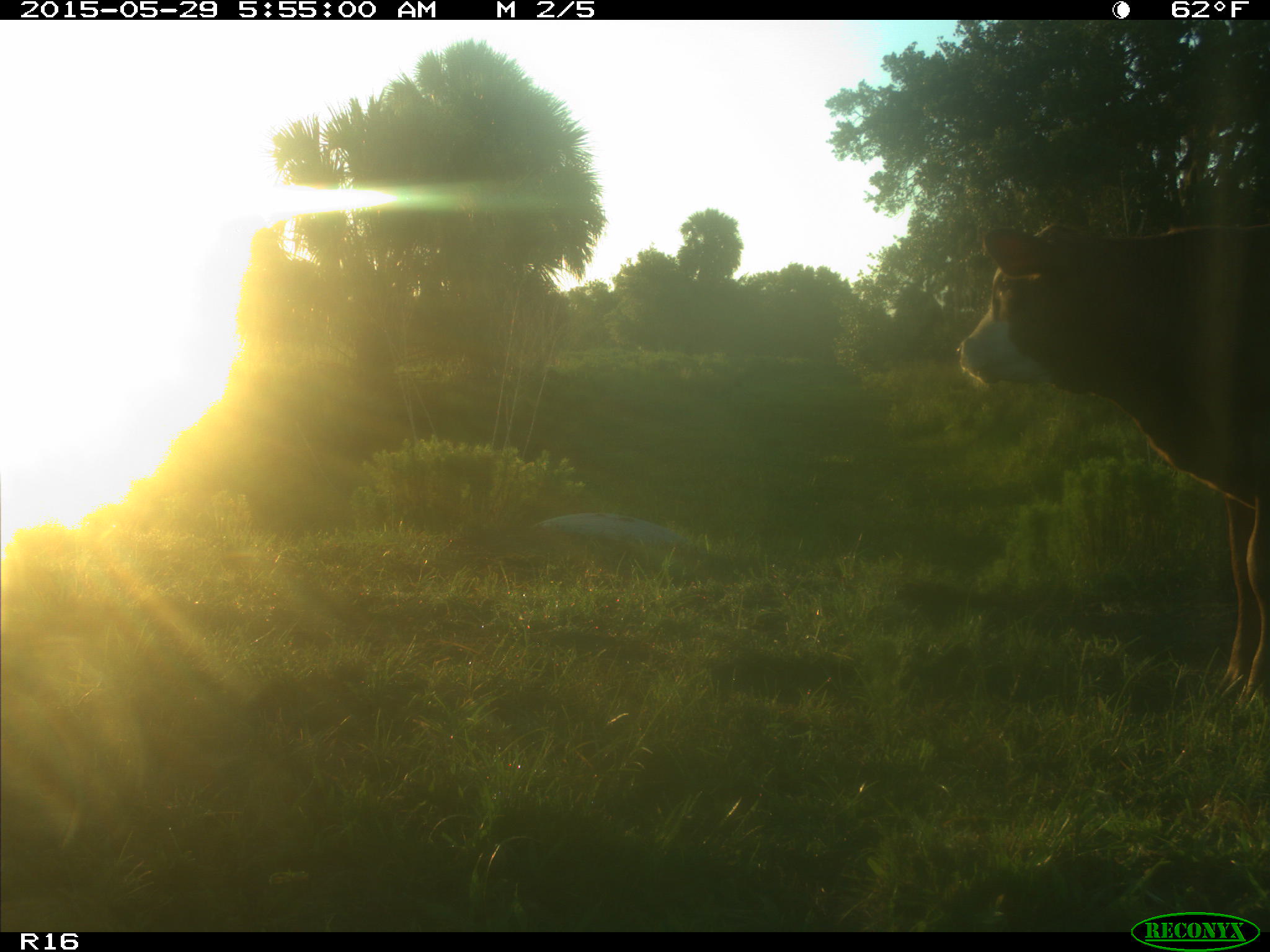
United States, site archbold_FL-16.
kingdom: Animalia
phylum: Chordata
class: Mammalia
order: Artiodactyla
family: Bovidae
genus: Bos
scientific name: Bos taurus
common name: domestic cow